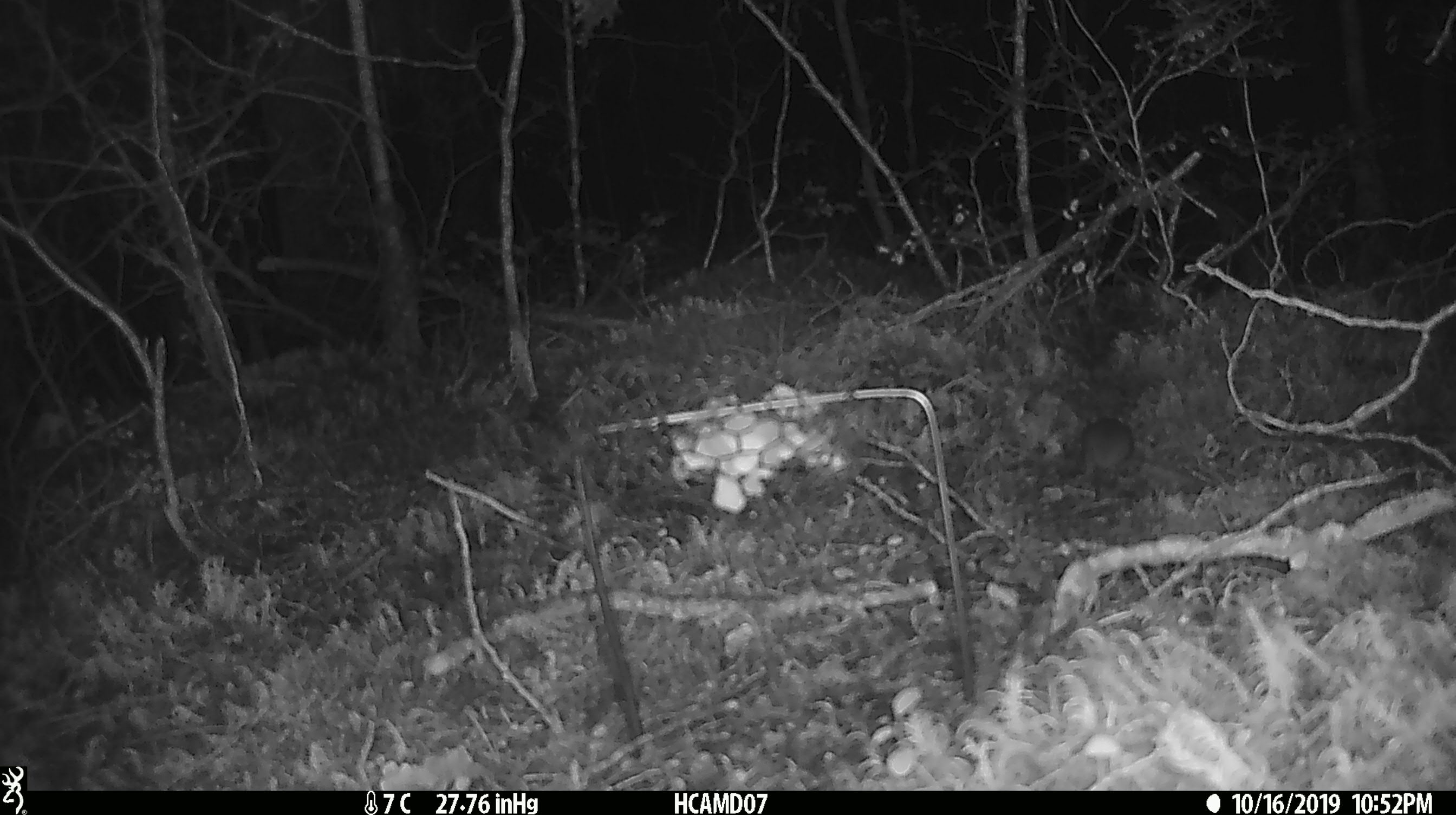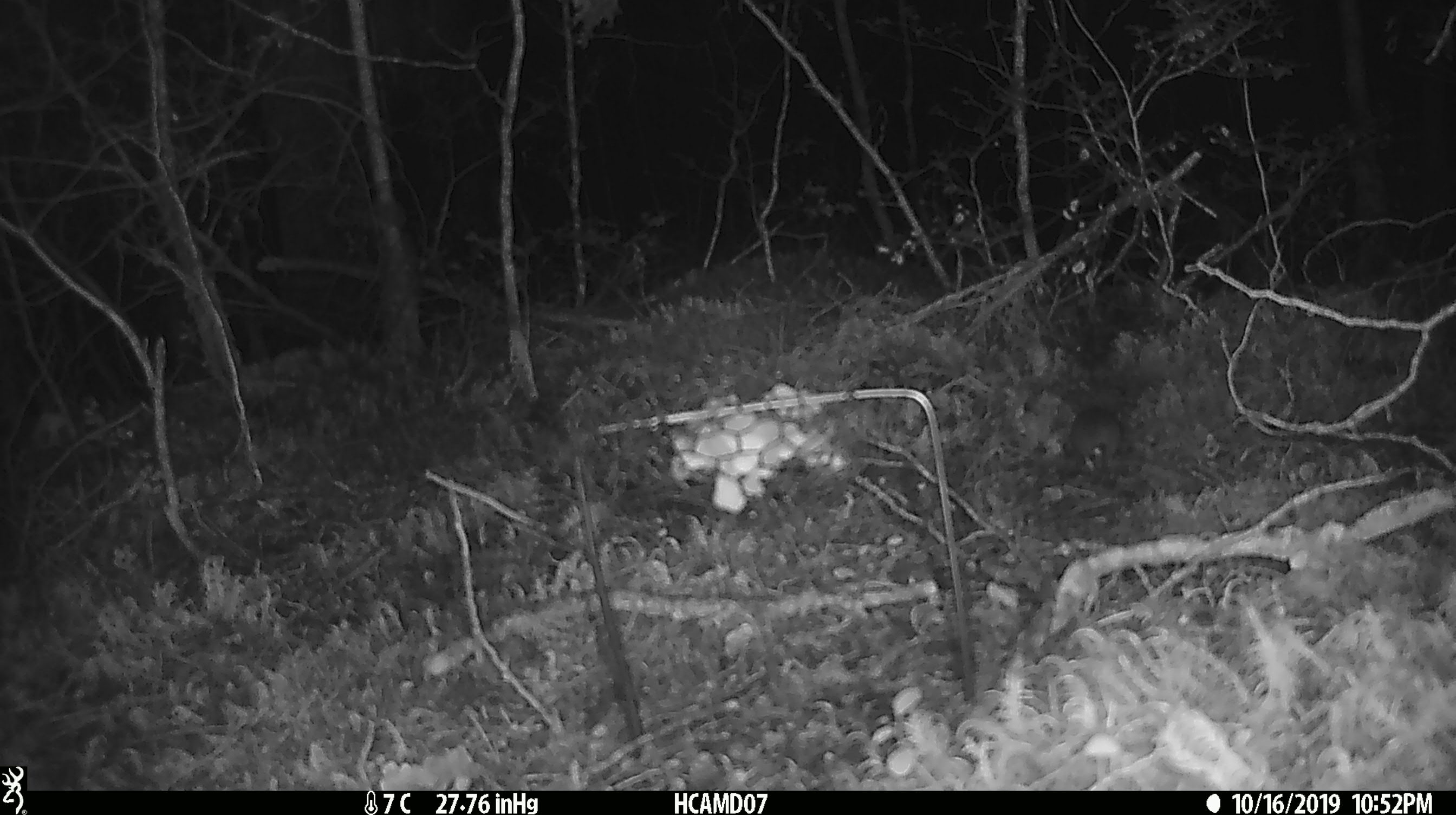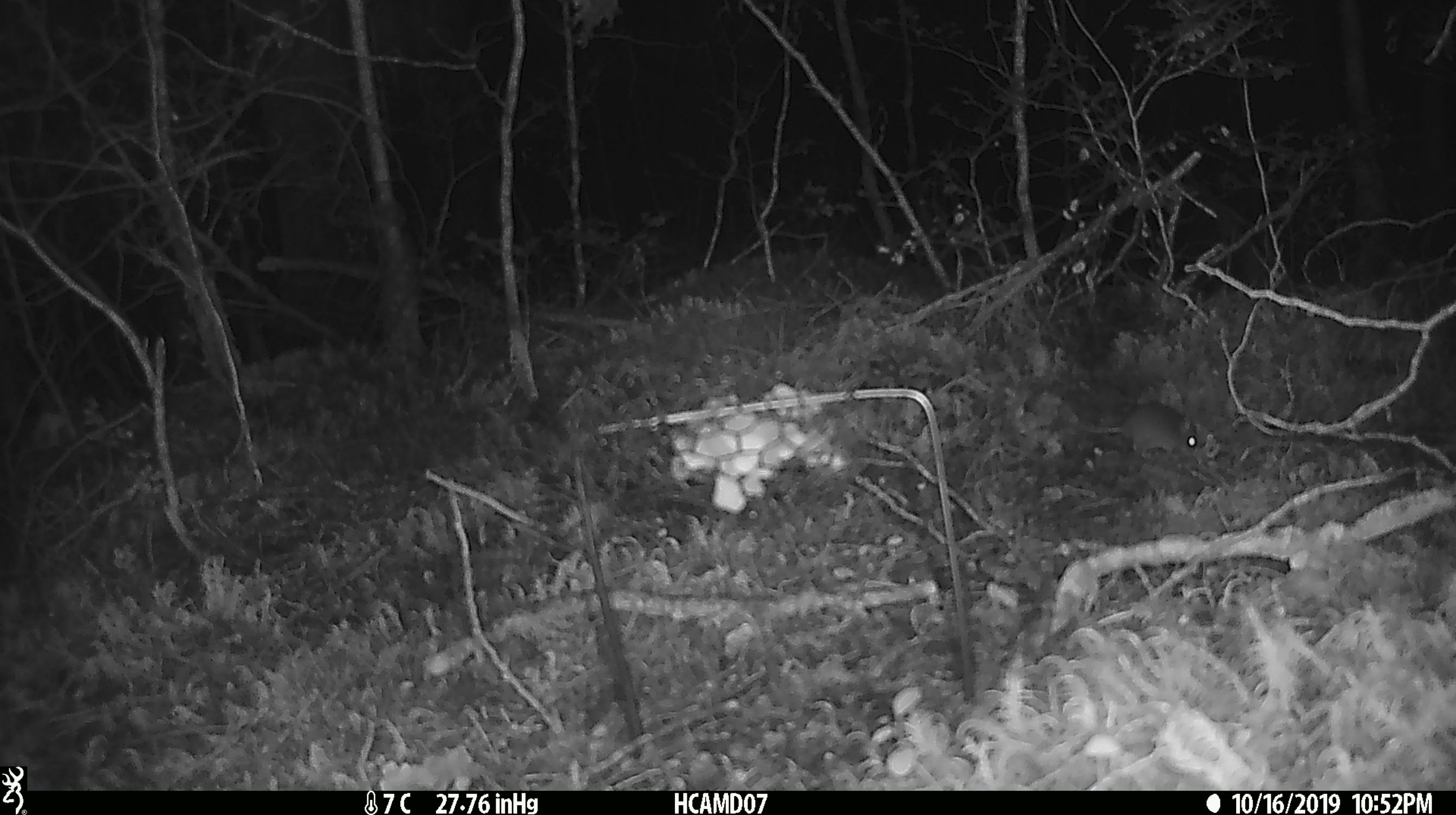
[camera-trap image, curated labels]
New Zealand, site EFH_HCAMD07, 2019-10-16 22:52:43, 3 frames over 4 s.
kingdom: Animalia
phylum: Chordata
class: Mammalia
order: Rodentia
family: Muridae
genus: Mus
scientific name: Mus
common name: mouse